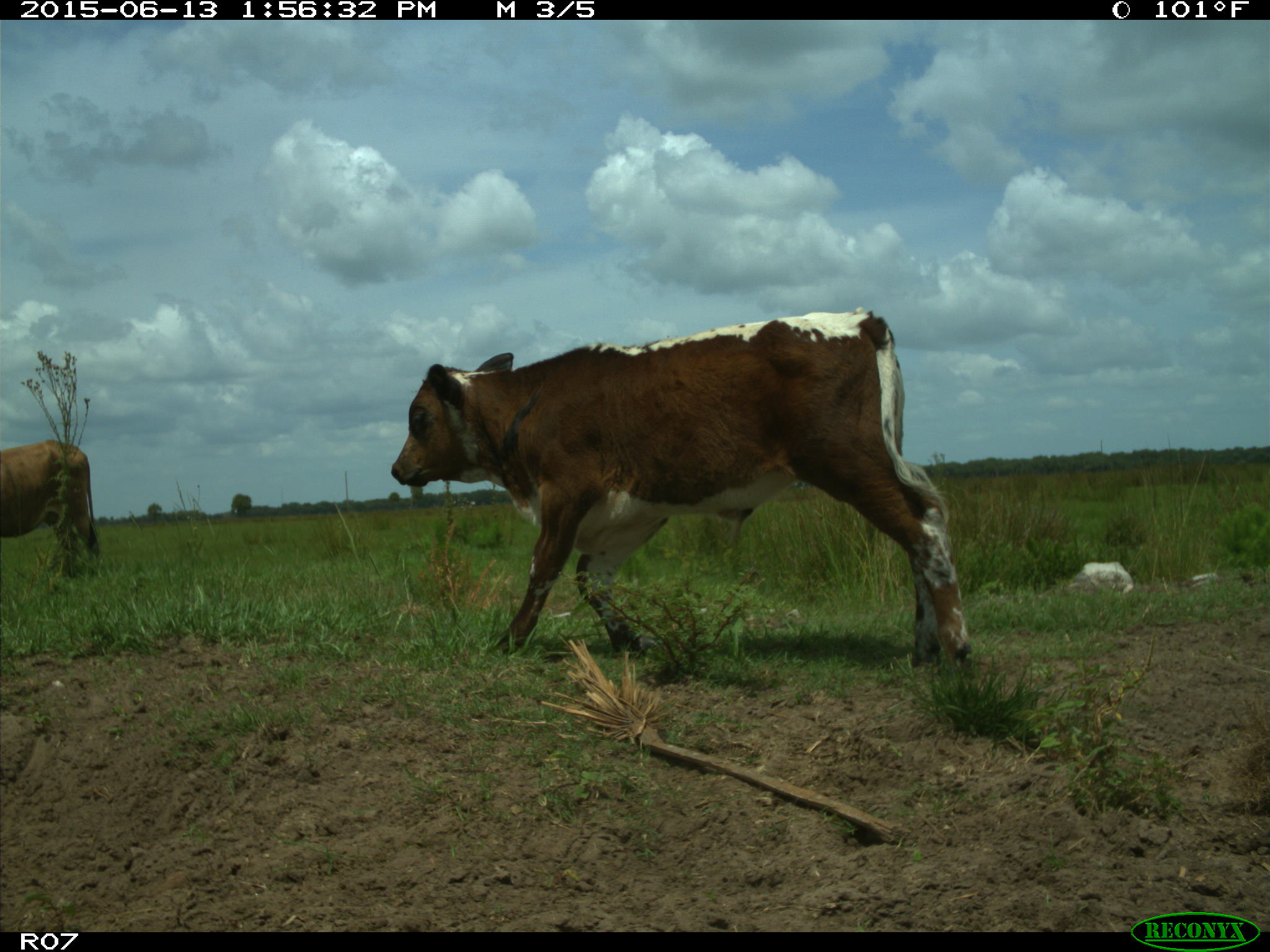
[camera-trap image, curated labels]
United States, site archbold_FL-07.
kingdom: Animalia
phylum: Chordata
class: Mammalia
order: Artiodactyla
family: Bovidae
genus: Bos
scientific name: Bos taurus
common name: domestic cow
Bos taurus (domestic cow).